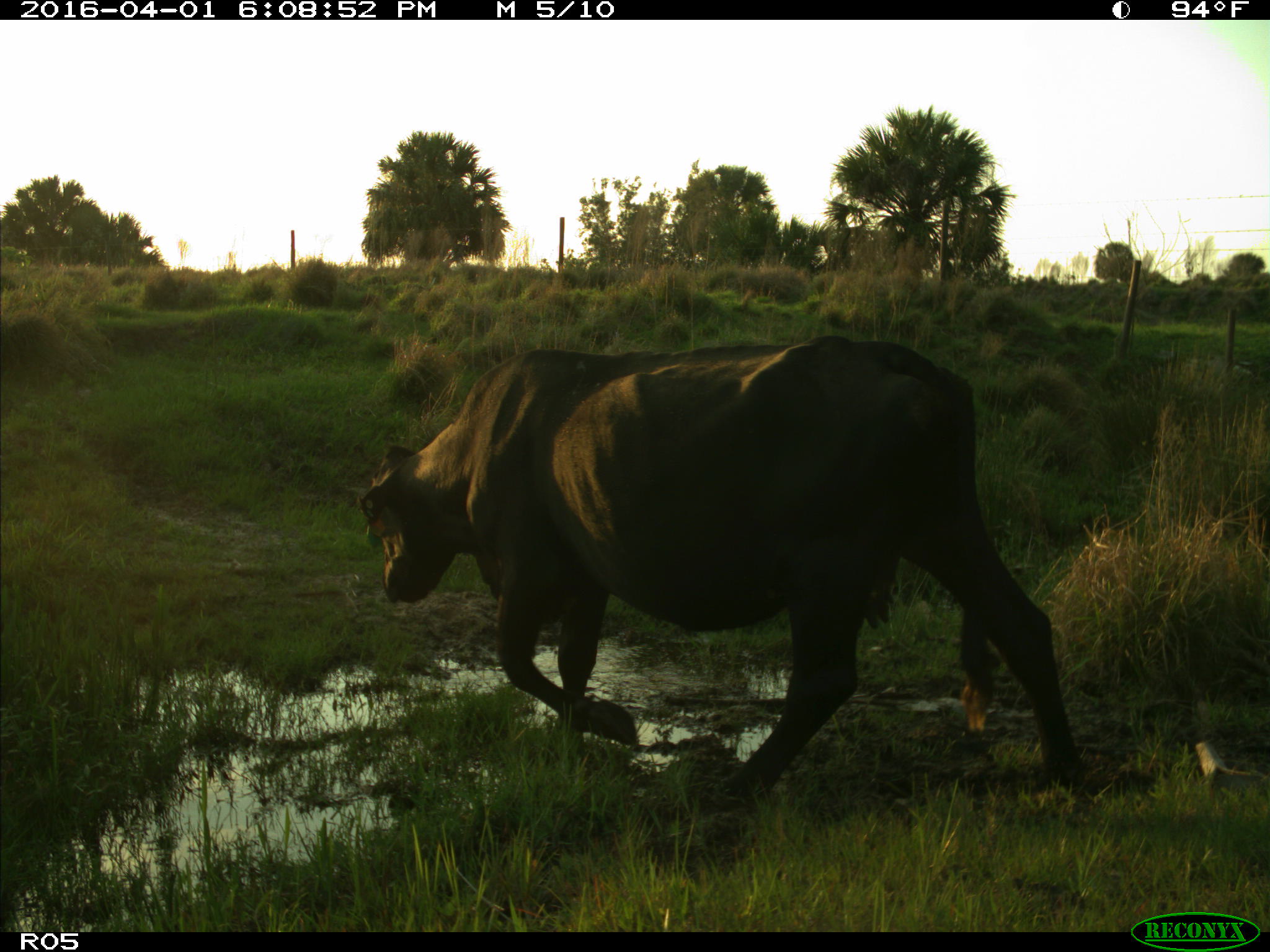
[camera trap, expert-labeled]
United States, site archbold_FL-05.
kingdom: Animalia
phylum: Chordata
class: Mammalia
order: Artiodactyla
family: Bovidae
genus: Bos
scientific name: Bos taurus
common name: domestic cow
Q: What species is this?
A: Bos taurus (domestic cow).